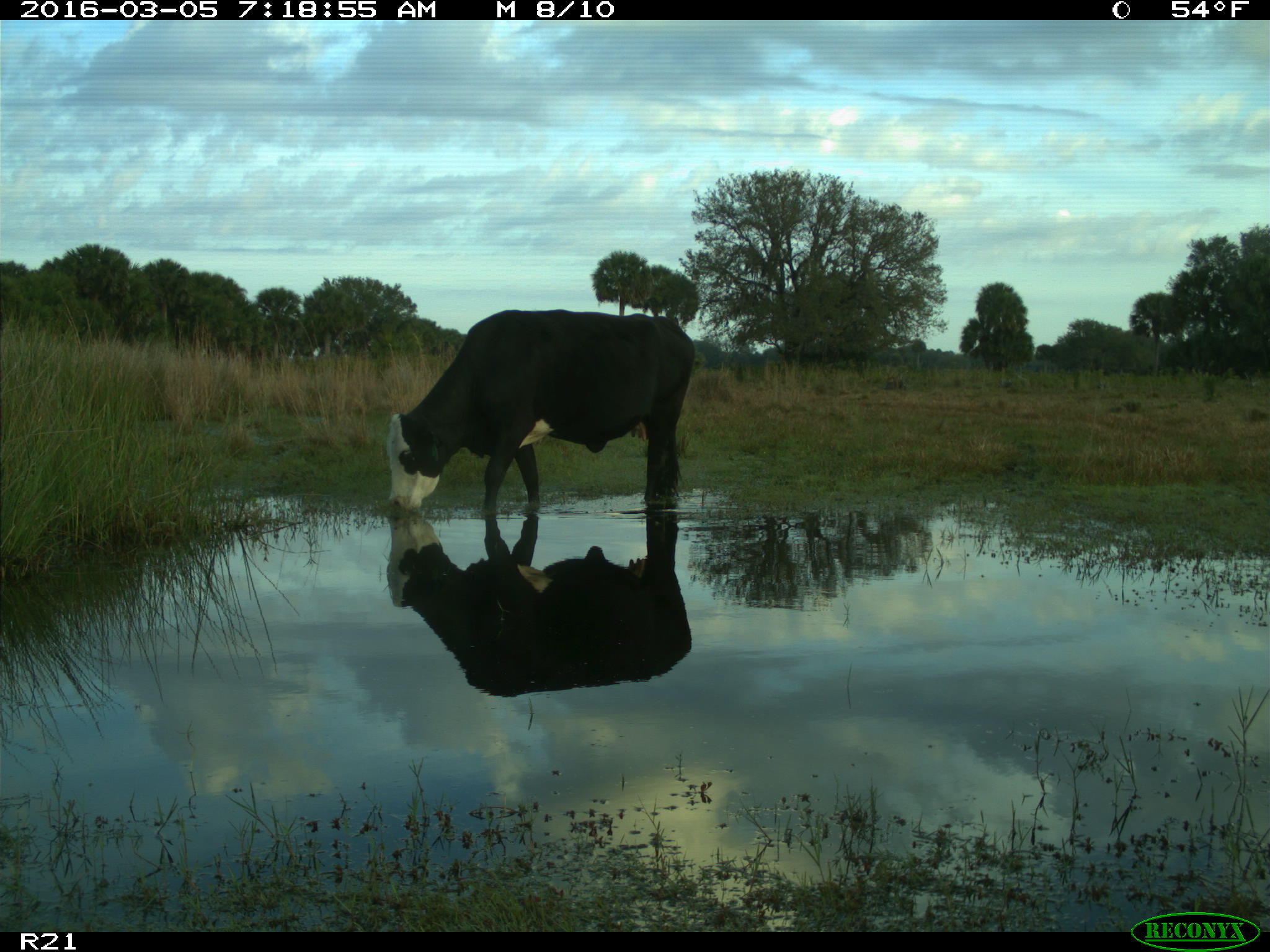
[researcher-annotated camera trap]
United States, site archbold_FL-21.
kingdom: Animalia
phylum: Chordata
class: Mammalia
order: Artiodactyla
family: Bovidae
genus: Bos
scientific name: Bos taurus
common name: domestic cow